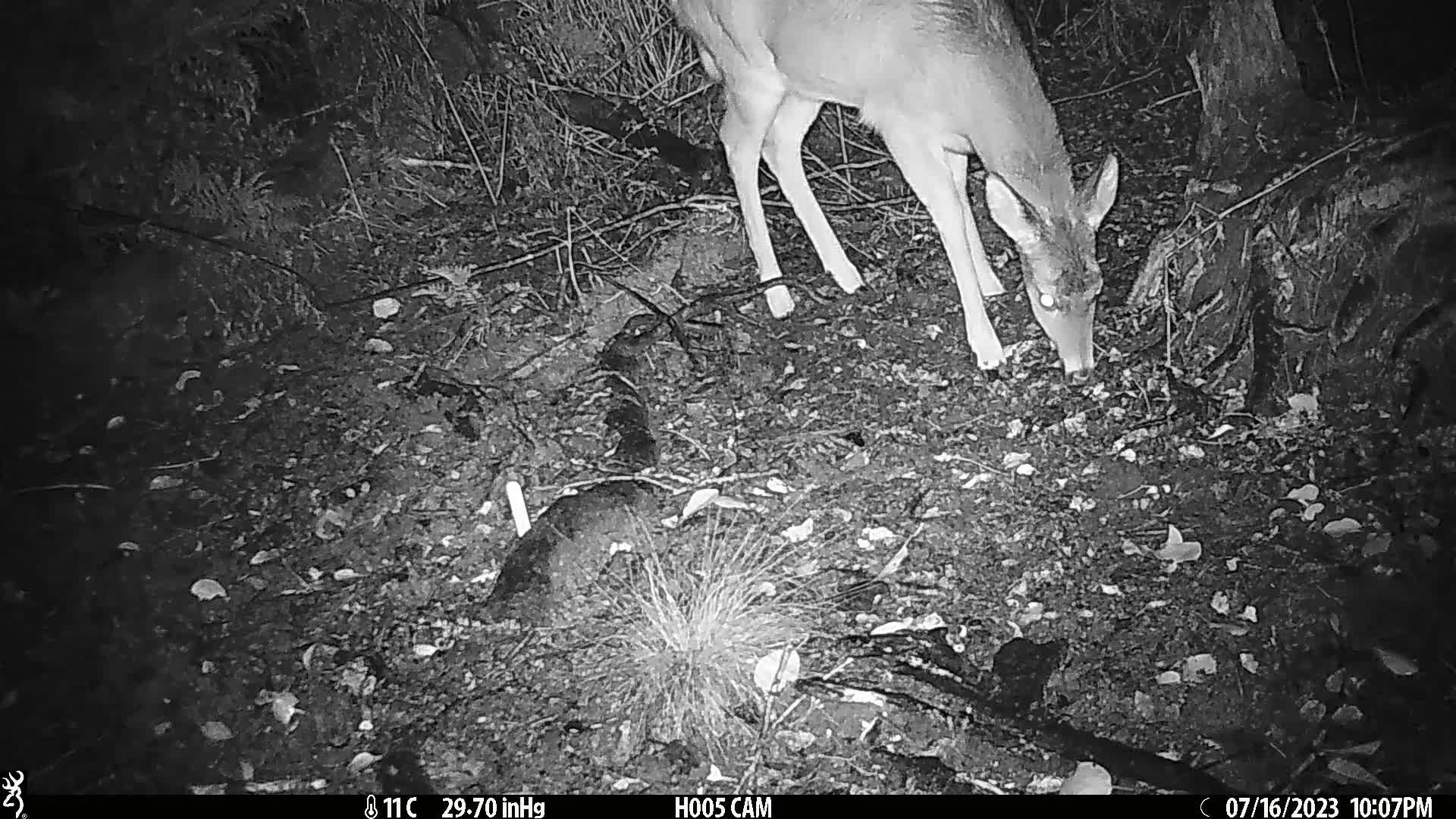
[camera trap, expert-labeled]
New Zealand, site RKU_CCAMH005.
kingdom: Animalia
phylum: Chordata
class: Mammalia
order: Artiodactyla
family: Cervidae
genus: Odocoileus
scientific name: Odocoileus virginianus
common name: white-tailed deer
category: white tailed deer